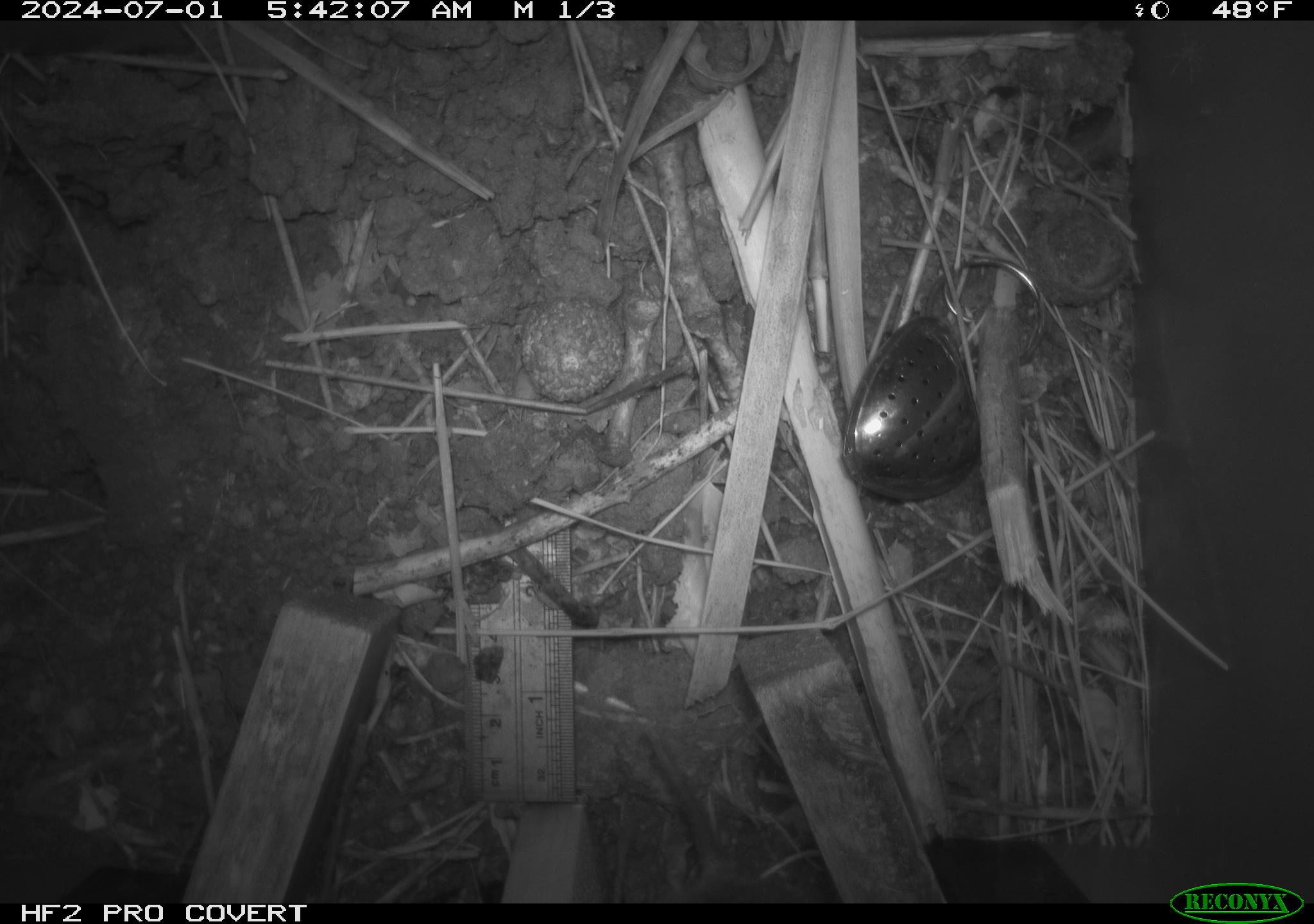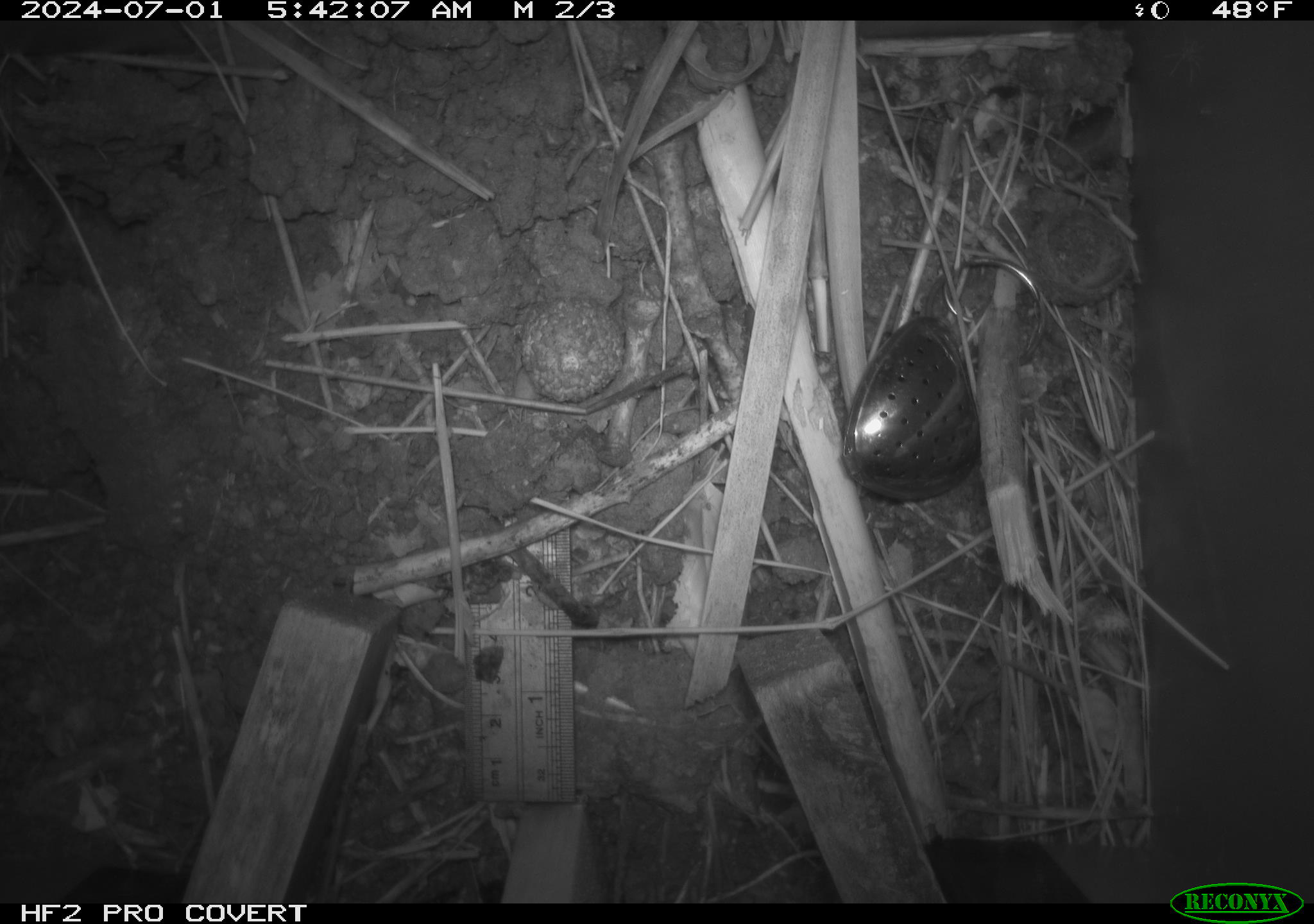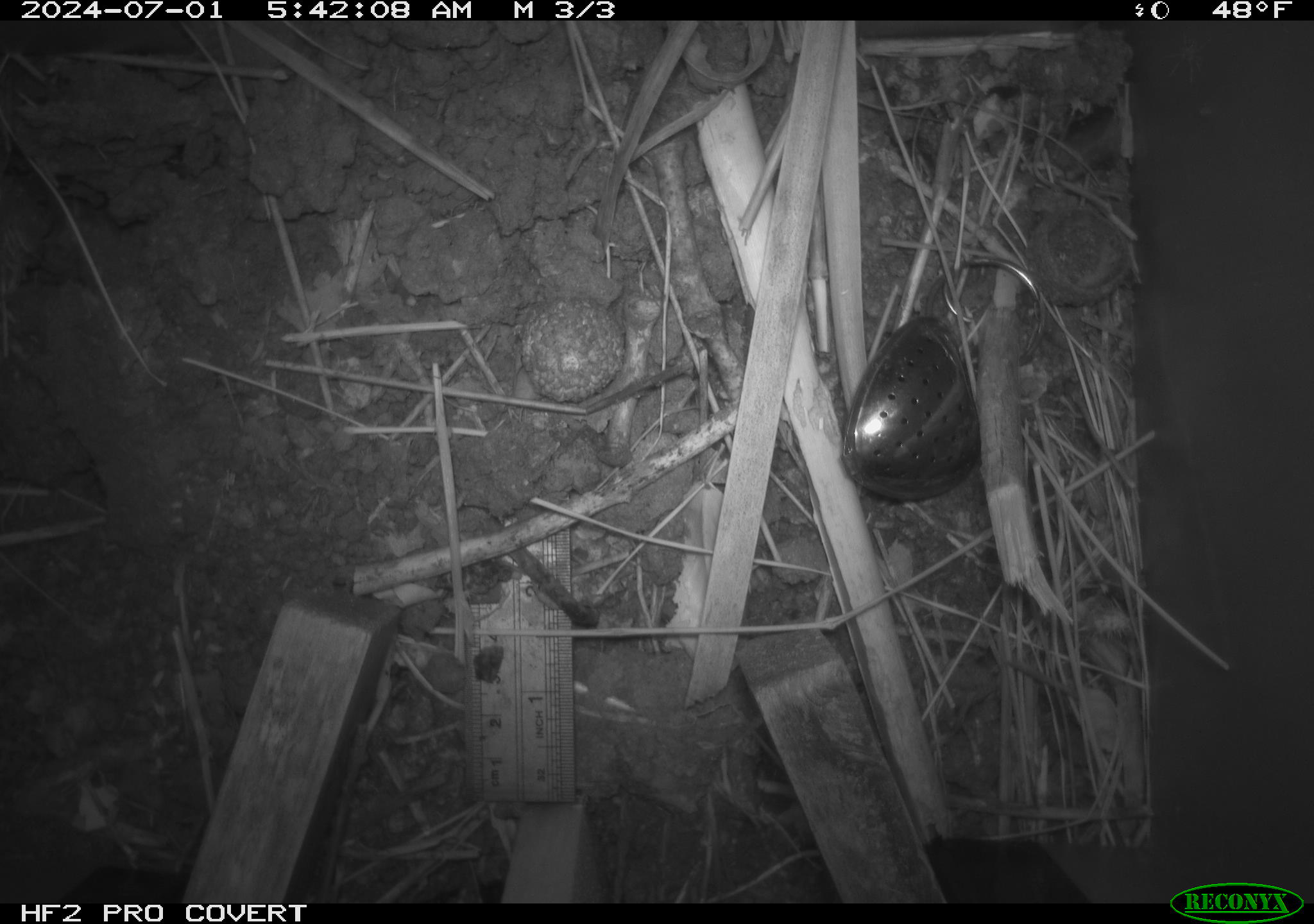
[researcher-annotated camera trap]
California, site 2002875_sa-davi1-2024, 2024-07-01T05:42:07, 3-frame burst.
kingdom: Animalia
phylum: Chordata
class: Mammalia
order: Rodentia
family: Cricetidae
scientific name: Arvicolinae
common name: voles, lemmings, and muskrats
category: arvicolinae subfamily